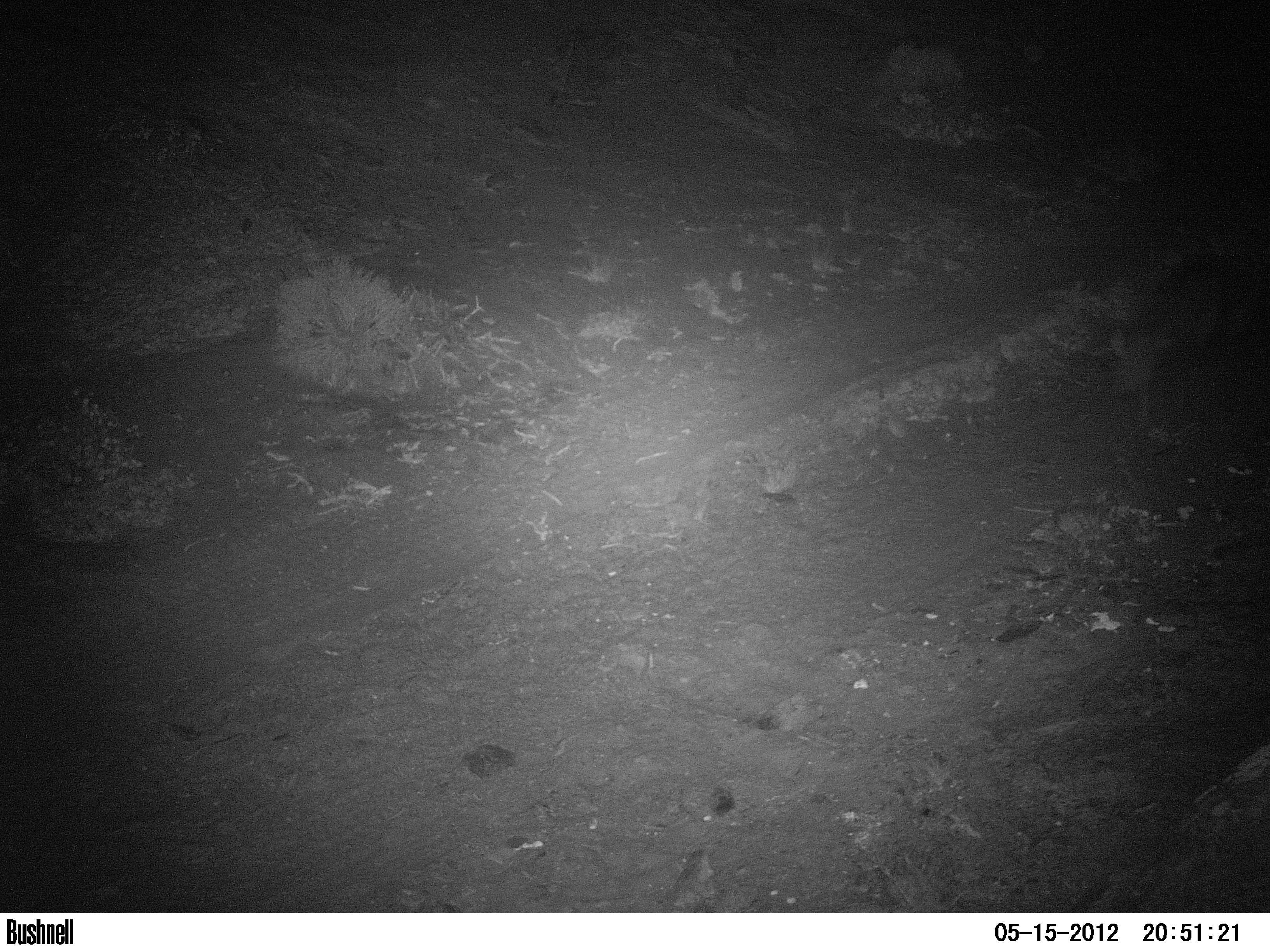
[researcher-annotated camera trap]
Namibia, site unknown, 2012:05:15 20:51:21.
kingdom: Animalia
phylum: Chordata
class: Mammalia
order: Carnivora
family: Hyaenidae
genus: Parahyaena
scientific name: Parahyaena brunnea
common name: brown hyena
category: hyaena brunnea